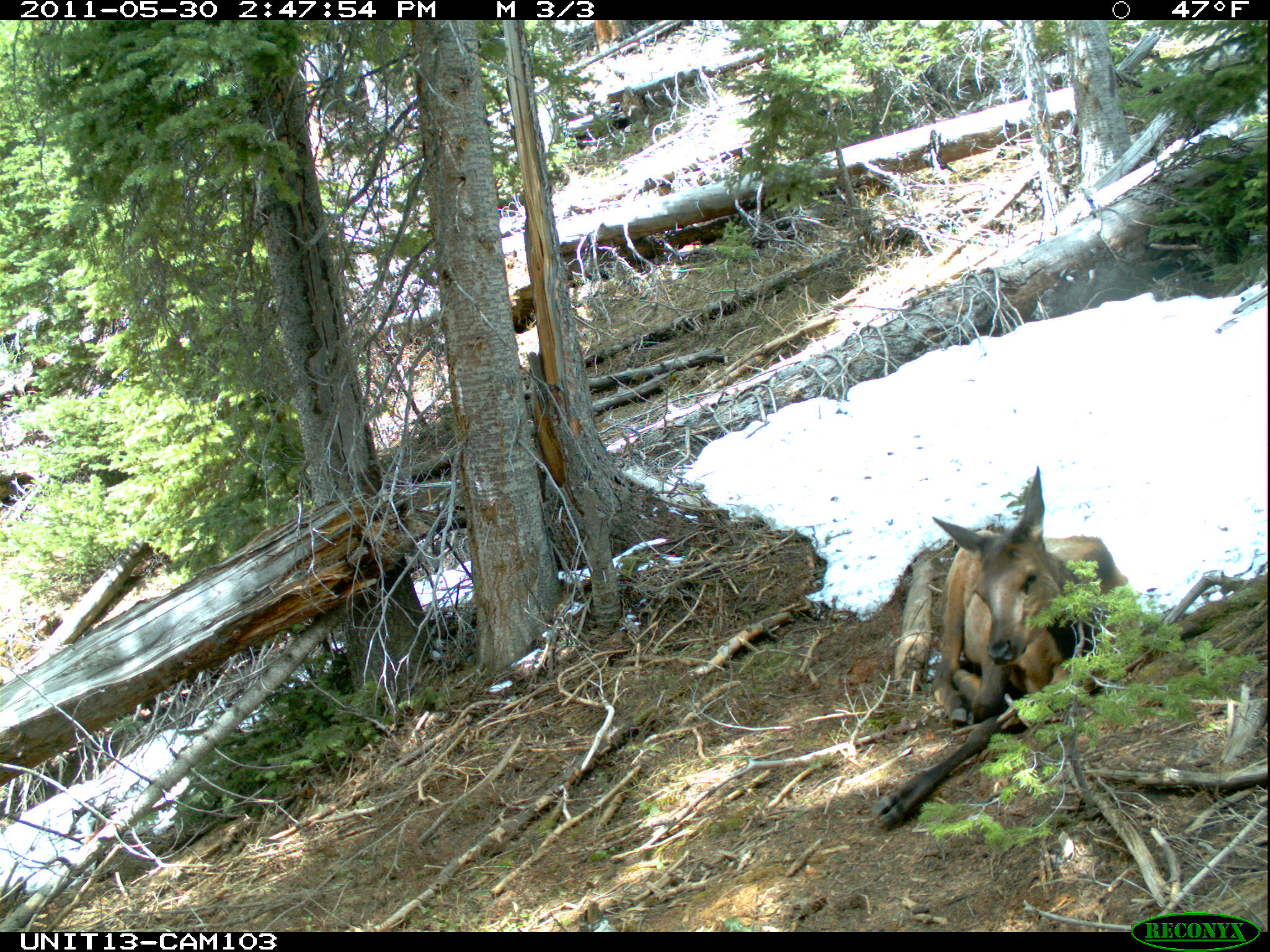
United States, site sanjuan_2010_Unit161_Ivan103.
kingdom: Animalia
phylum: Chordata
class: Mammalia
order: Artiodactyla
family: Cervidae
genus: Cervus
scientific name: Cervus elaphus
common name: red deer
Cervus elaphus (red deer).